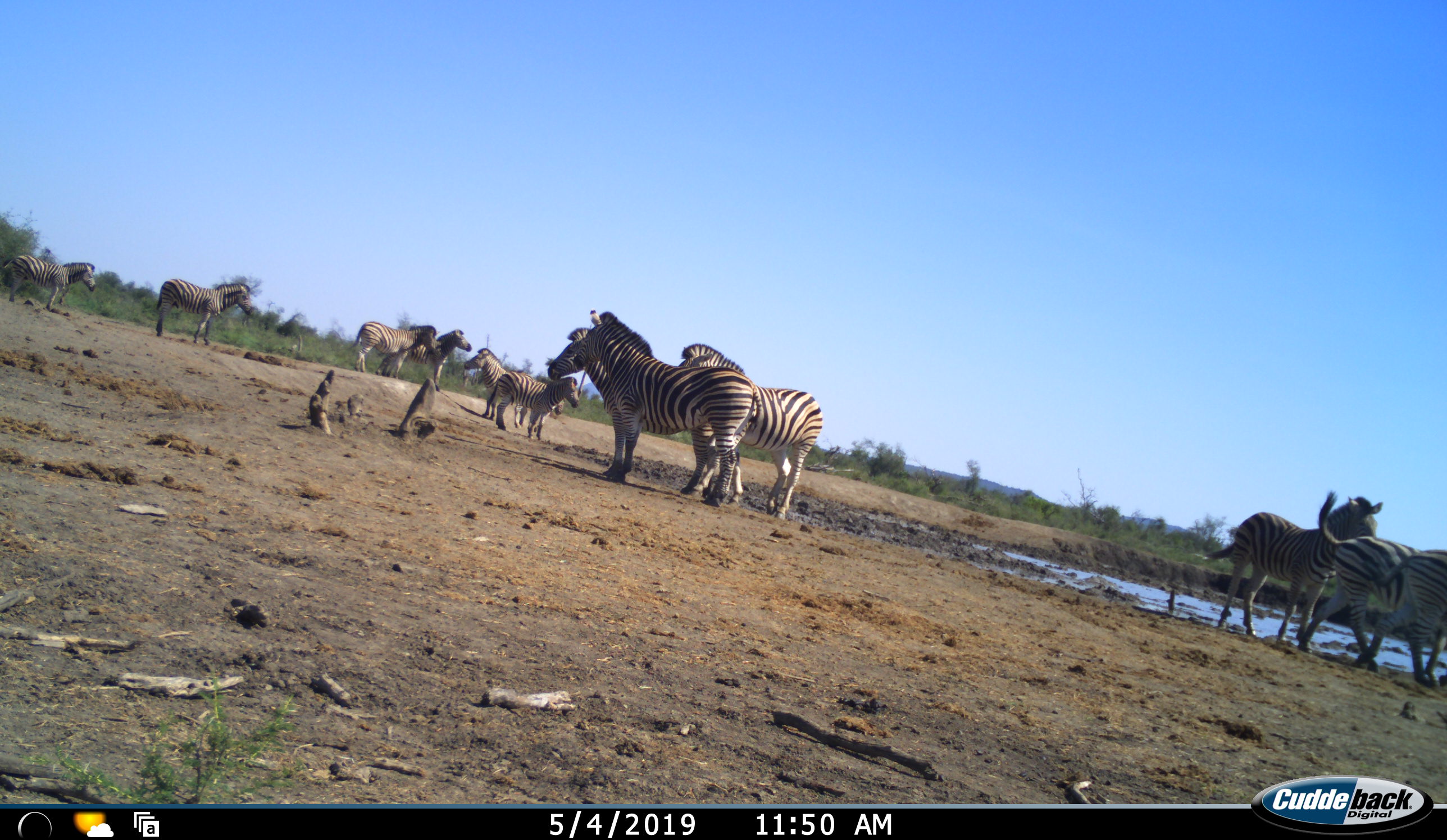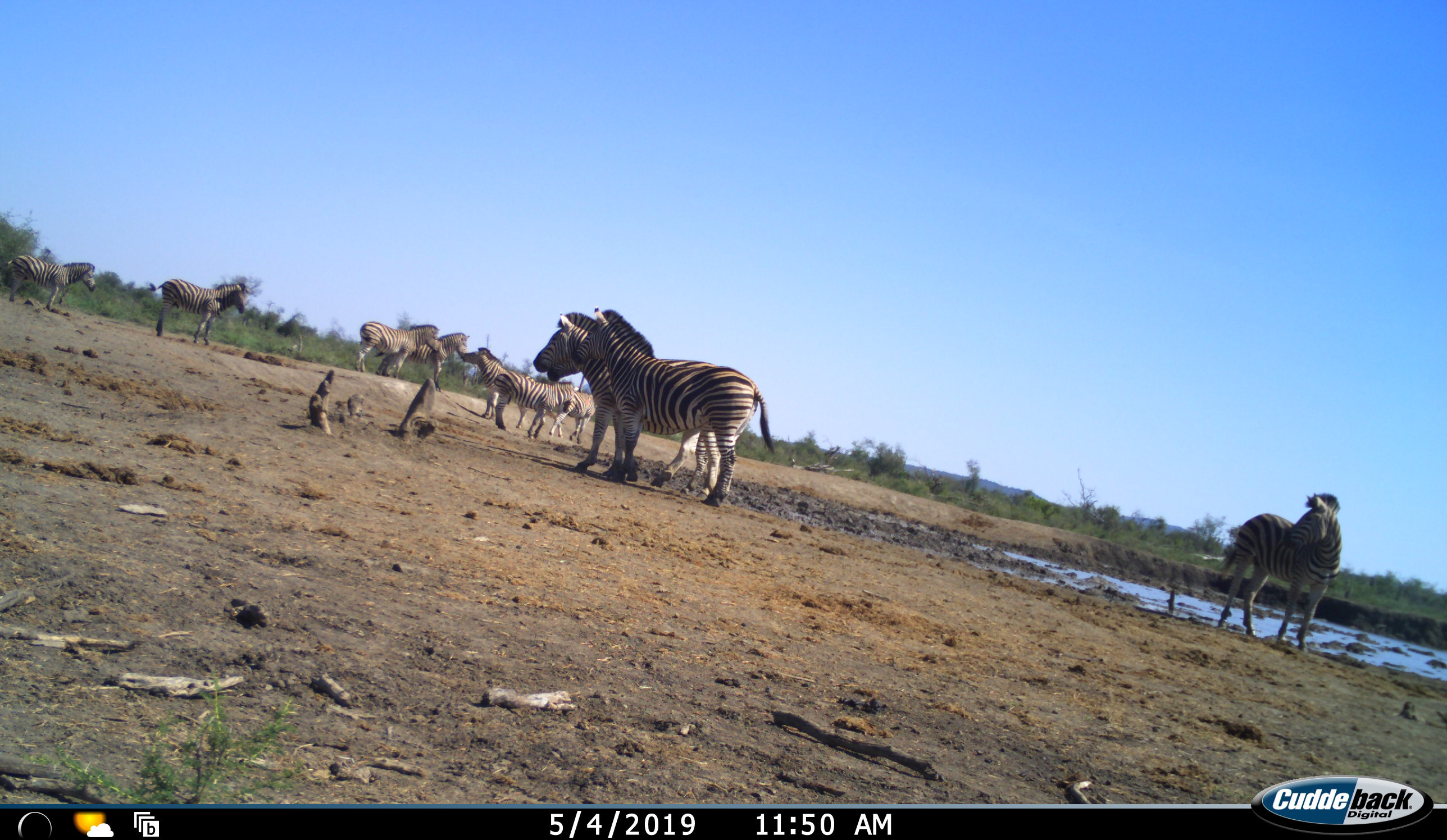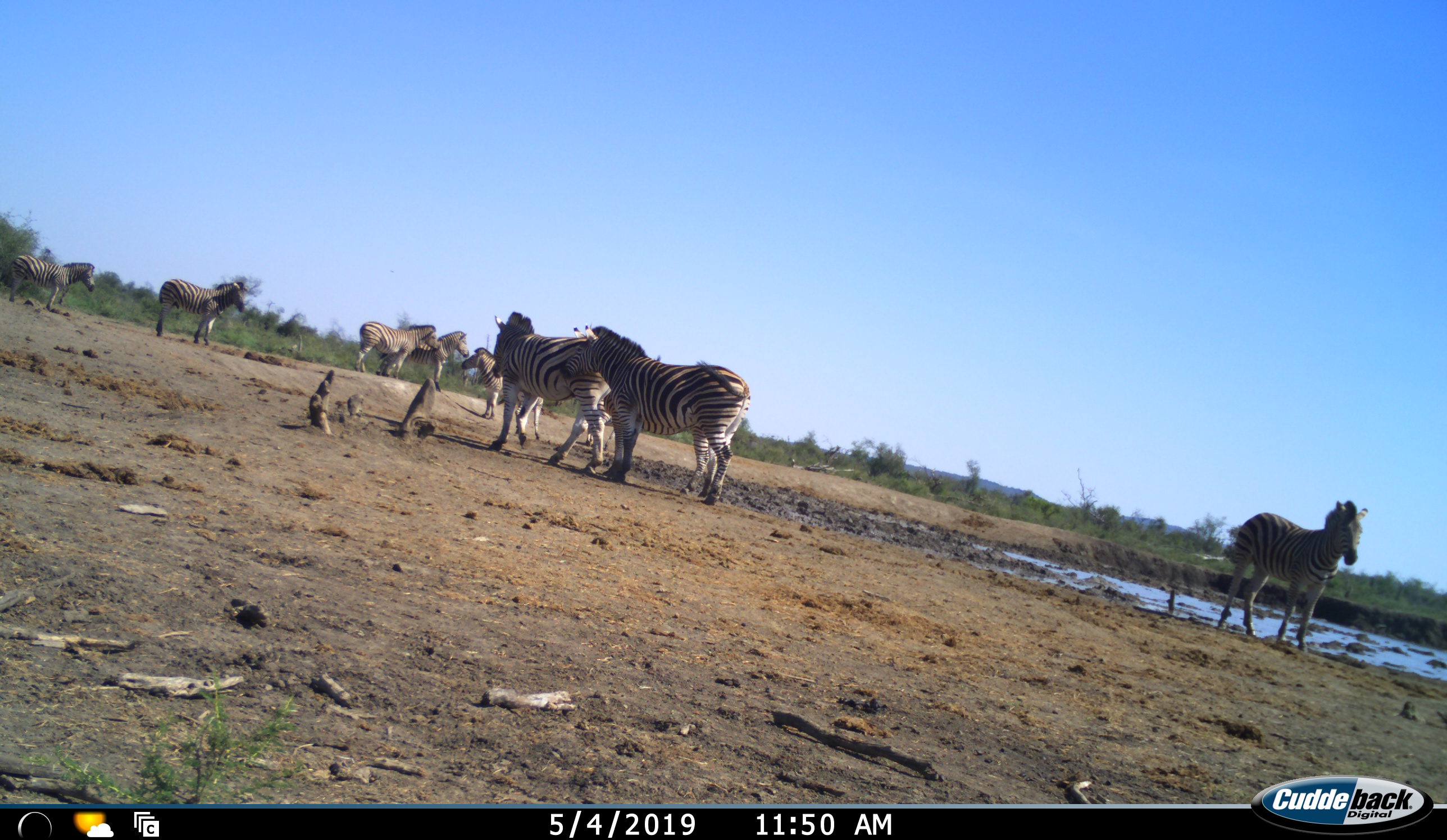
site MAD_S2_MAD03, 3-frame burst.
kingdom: Animalia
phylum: Chordata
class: Mammalia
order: Perissodactyla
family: Equidae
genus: Equus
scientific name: Equus quagga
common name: plains zebra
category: zebraplains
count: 11-50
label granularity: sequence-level